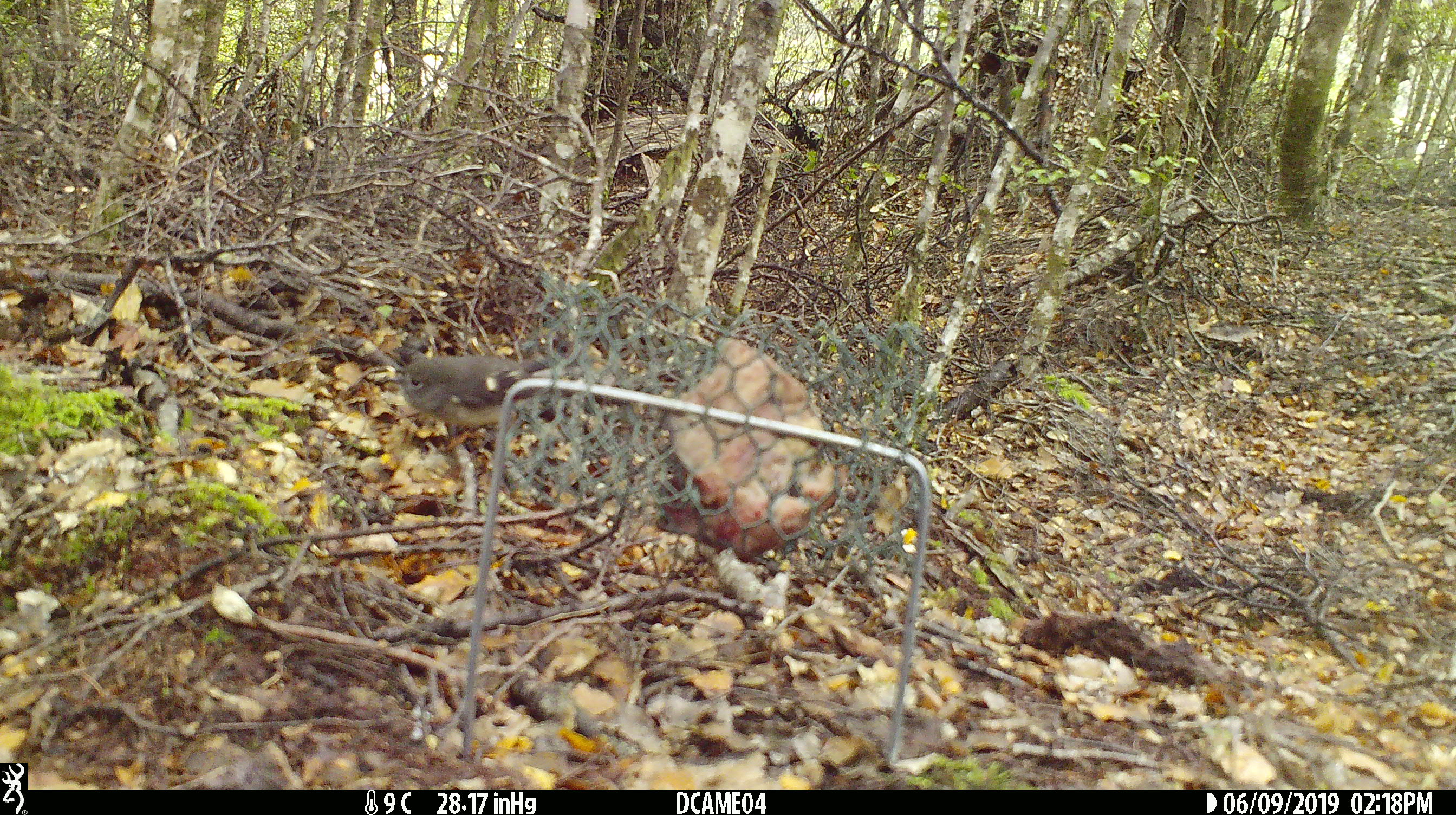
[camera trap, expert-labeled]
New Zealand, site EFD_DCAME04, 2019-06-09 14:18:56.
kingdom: Animalia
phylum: Chordata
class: Aves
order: Passeriformes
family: Petroicidae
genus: Petroica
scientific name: Petroica macrocephala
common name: tomtit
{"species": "tomtit (Petroica macrocephala)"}